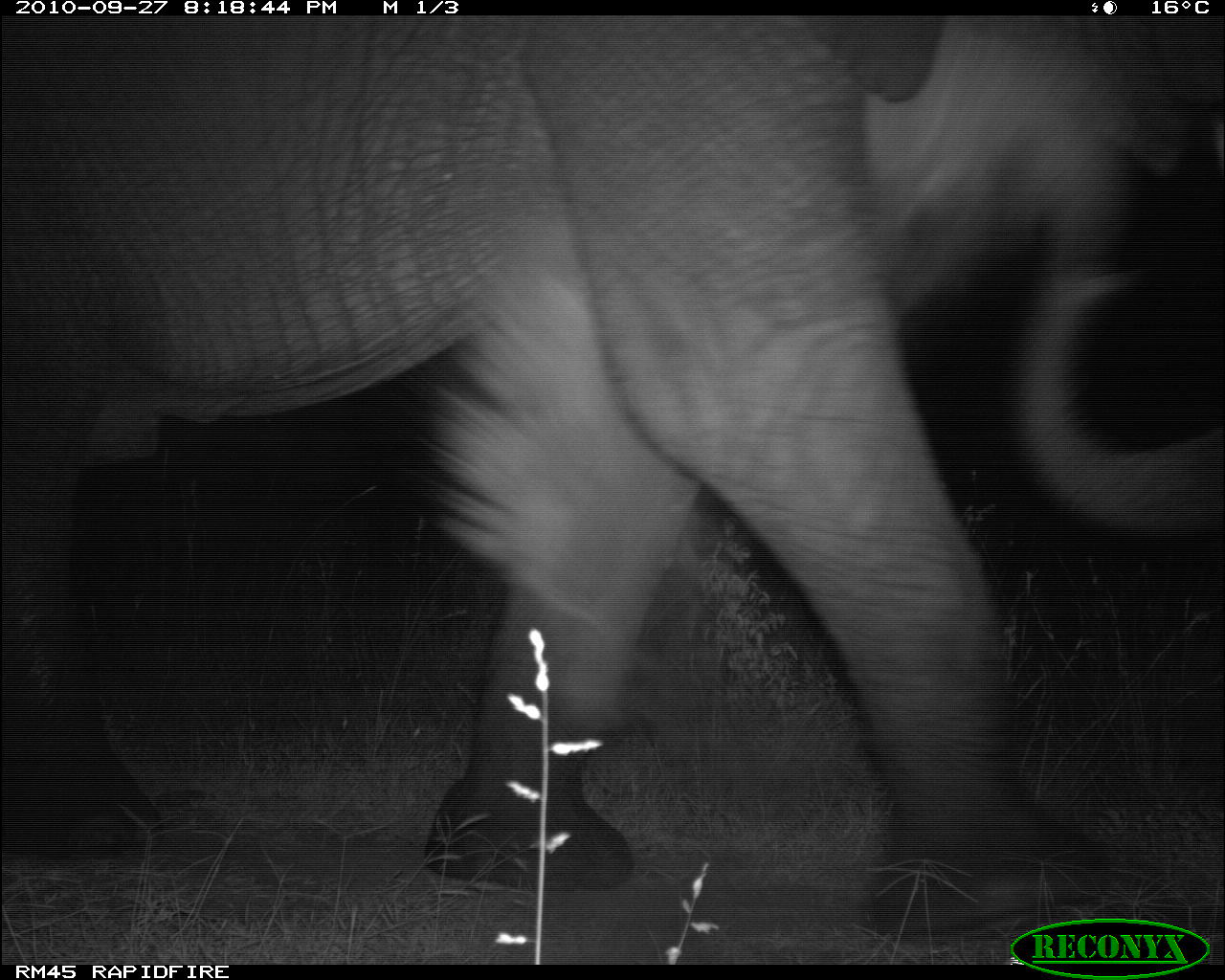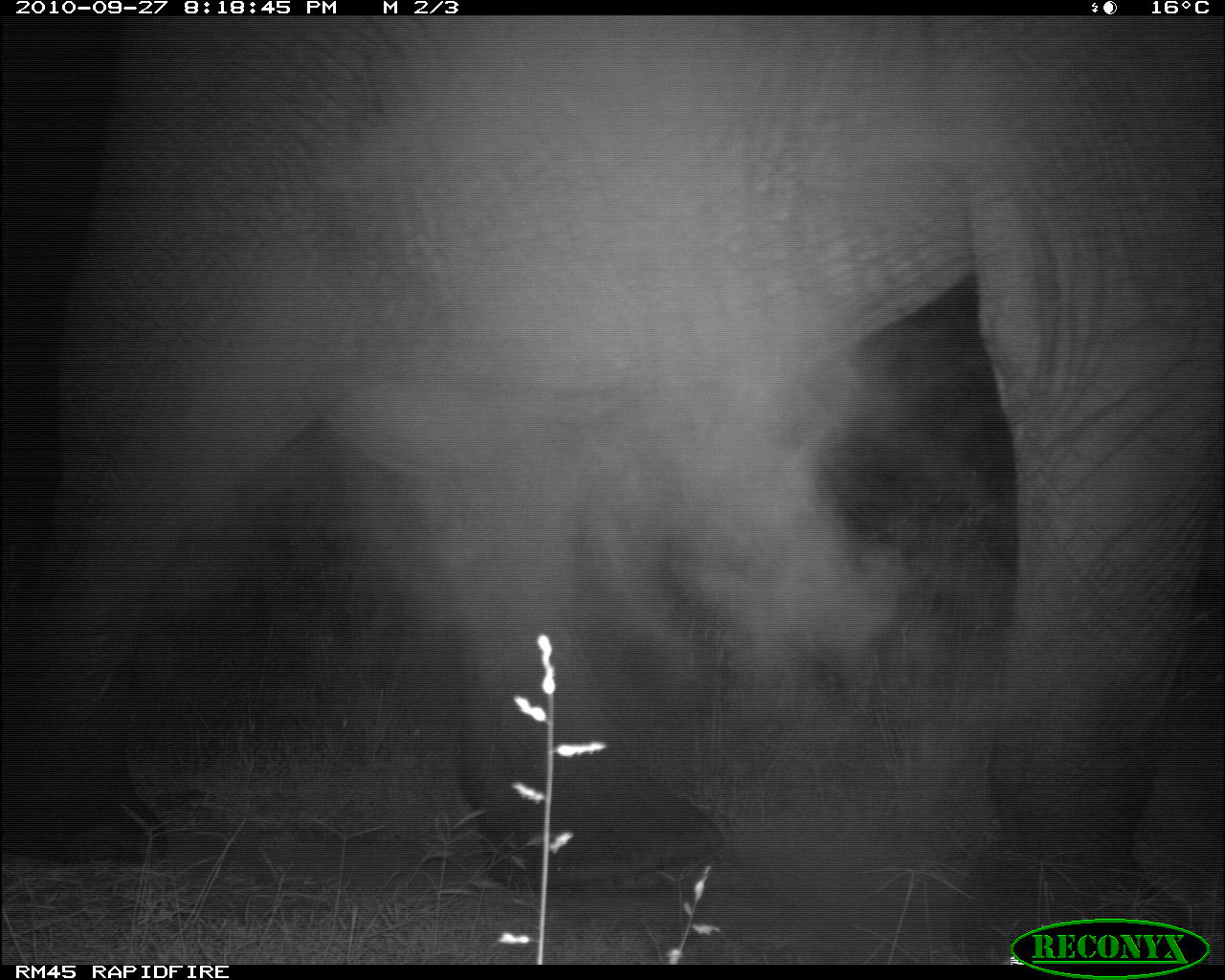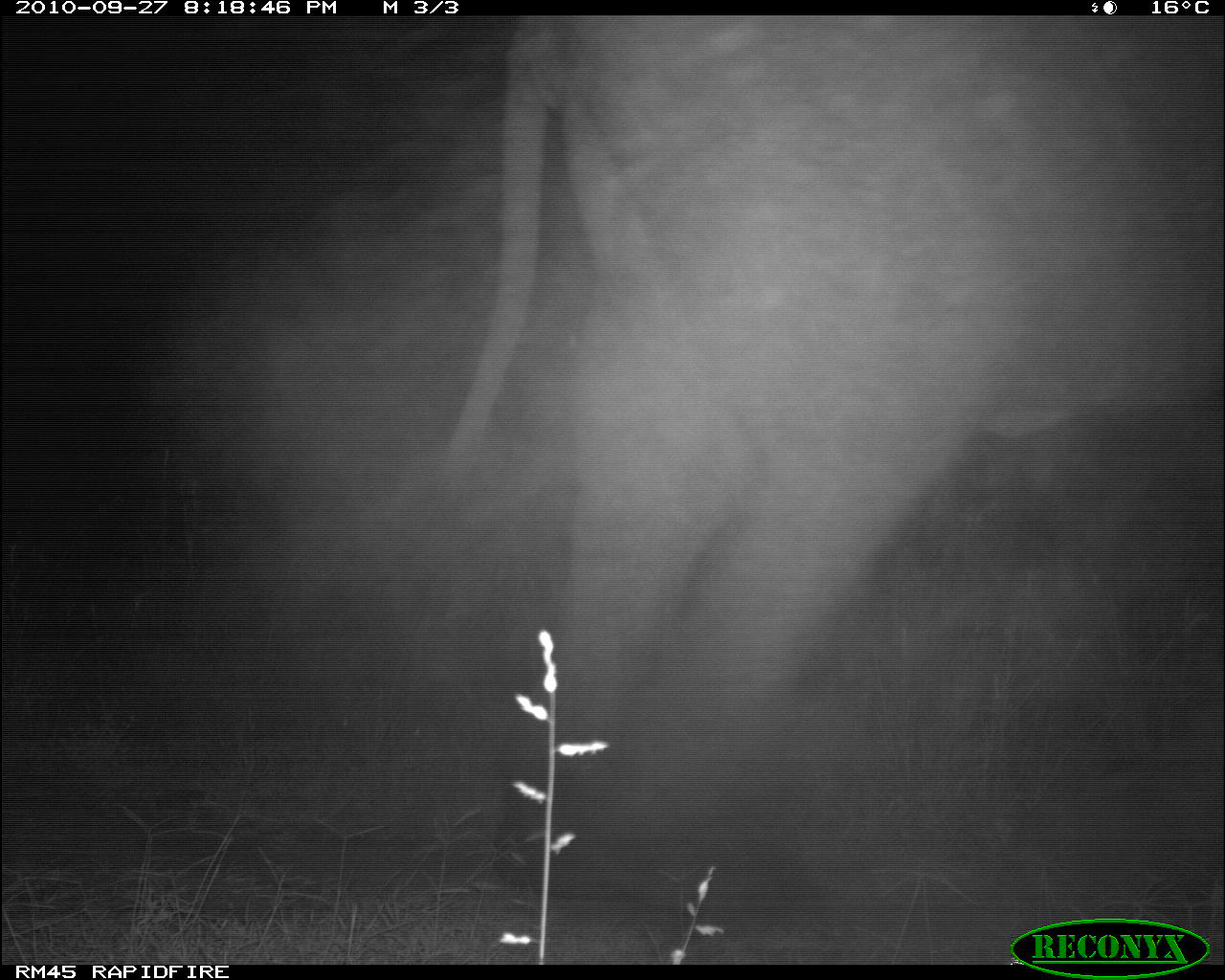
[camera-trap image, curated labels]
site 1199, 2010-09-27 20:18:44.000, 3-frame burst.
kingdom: Animalia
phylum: Chordata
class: Mammalia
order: Proboscidea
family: Elephantidae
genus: Loxodonta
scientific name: Loxodonta africana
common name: african bush elephant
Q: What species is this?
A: Loxodonta africana (african bush elephant).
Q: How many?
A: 1.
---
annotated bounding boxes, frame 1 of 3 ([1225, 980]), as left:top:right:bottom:
loxodonta africana: 1:14:1217:926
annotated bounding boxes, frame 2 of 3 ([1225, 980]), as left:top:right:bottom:
loxodonta africana: 0:15:1213:957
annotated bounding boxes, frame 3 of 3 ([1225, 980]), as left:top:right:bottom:
loxodonta africana: 444:11:1215:912